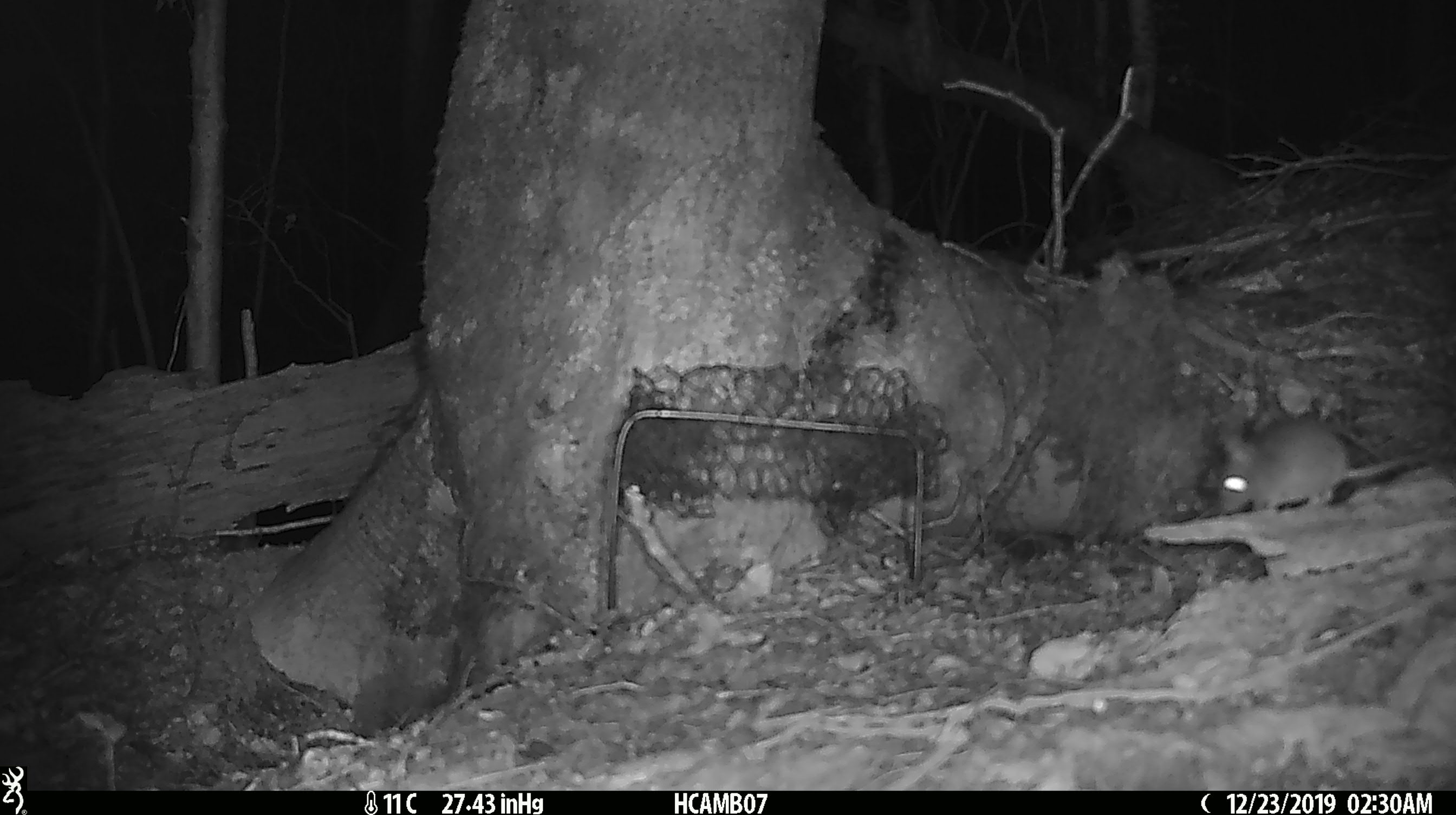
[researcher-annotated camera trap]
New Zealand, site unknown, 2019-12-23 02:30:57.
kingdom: Animalia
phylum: Chordata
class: Mammalia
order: Rodentia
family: Muridae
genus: Mus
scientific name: Mus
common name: mouse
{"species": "mouse (Mus)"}